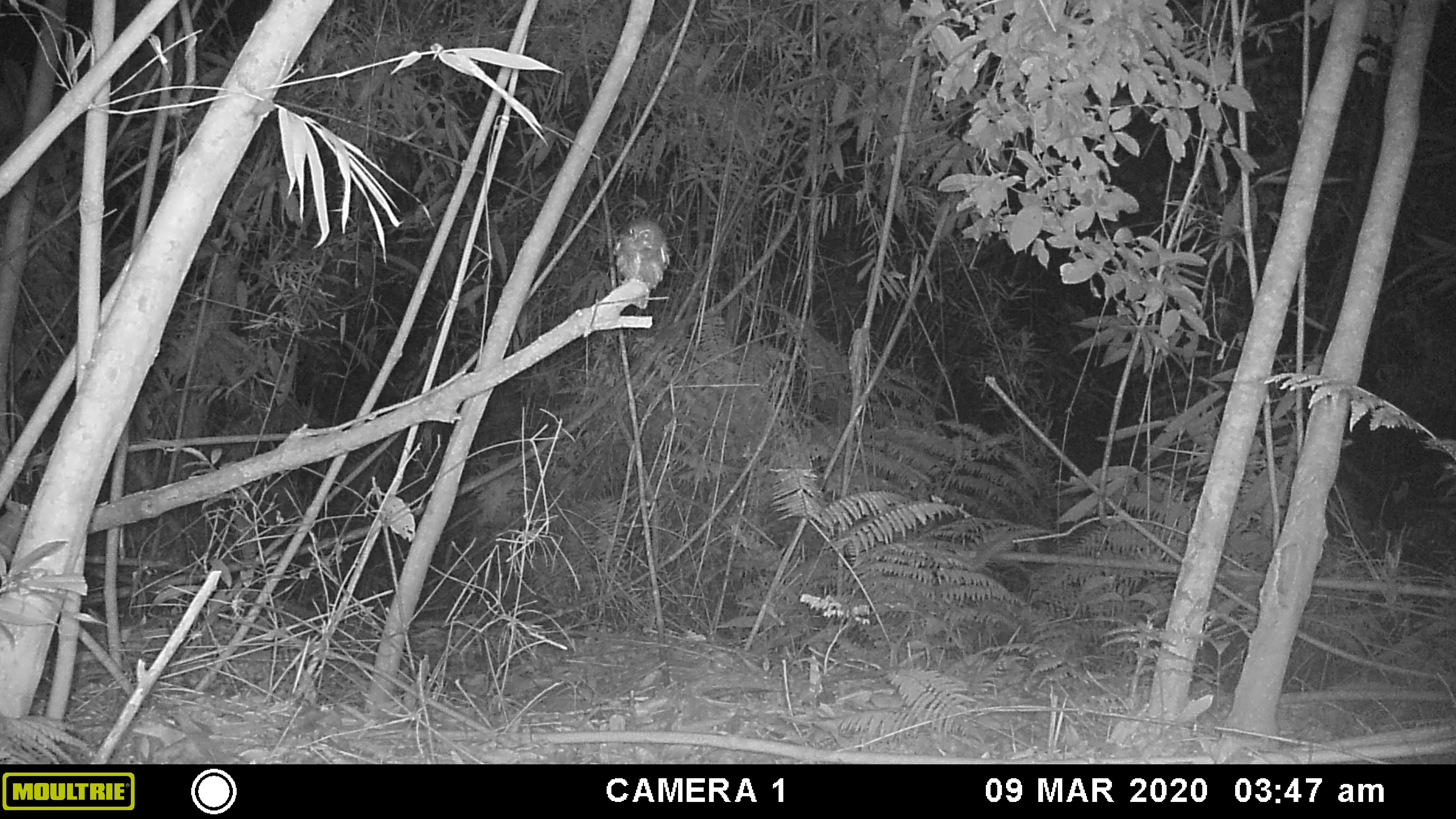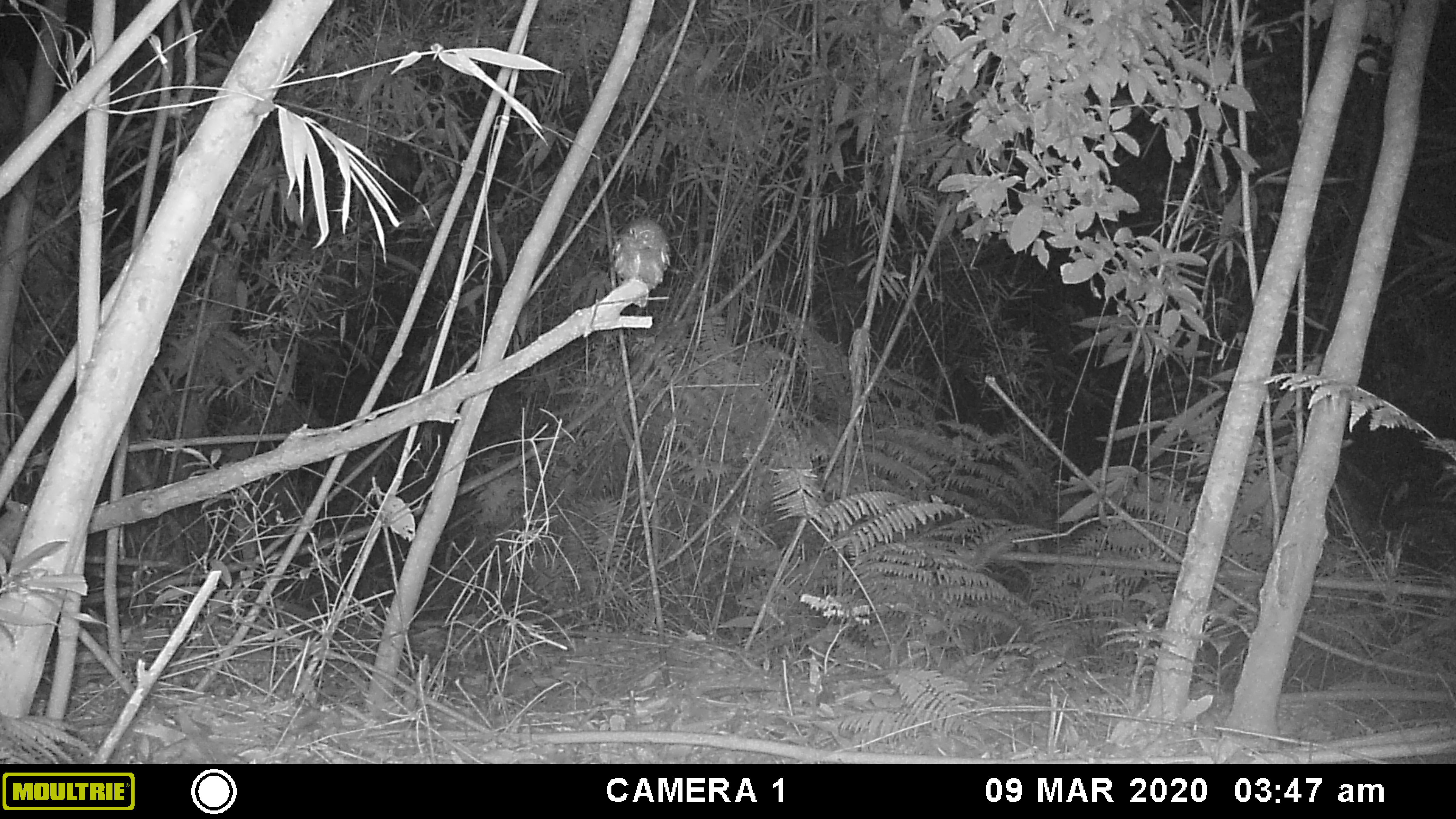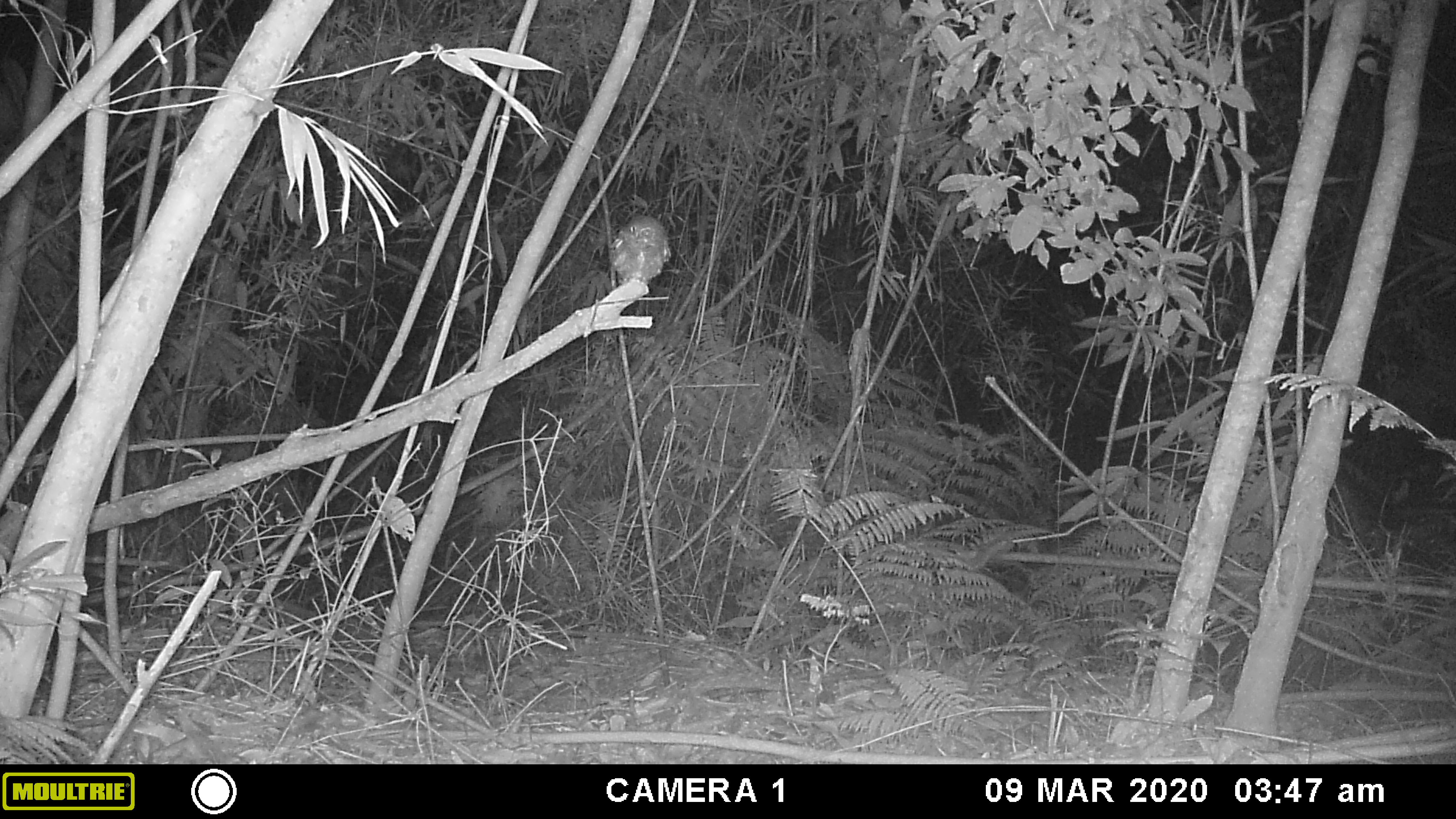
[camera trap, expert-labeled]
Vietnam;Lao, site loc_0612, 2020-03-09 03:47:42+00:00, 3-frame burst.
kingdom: Animalia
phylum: Chordata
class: Aves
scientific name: Aves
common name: bird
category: unidentified bird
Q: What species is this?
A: Unidentified bird (bird) (Aves).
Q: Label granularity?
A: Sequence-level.